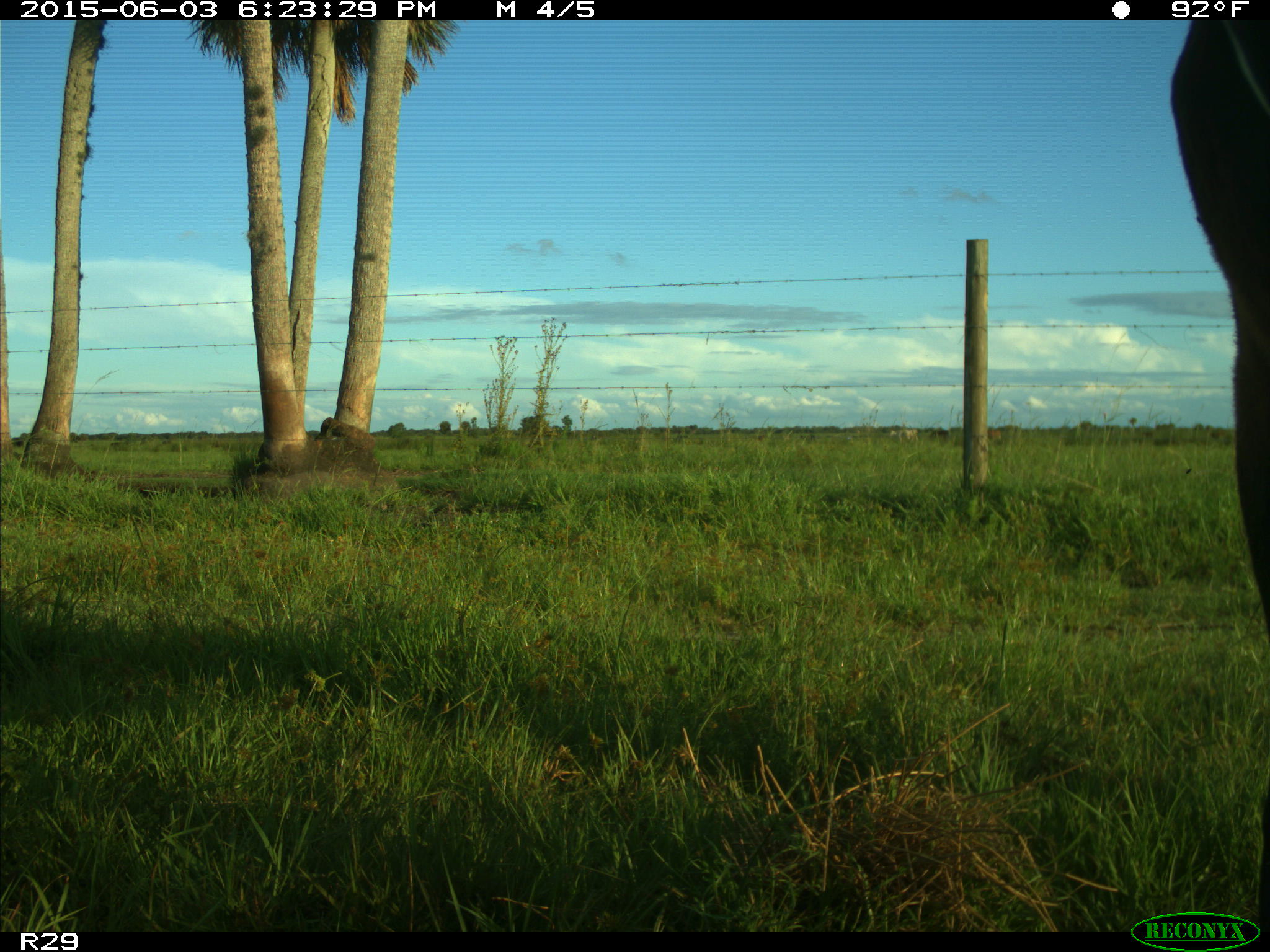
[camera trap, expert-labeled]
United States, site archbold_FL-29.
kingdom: Animalia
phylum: Chordata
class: Mammalia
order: Artiodactyla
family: Bovidae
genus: Bos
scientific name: Bos taurus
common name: domestic cow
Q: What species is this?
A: Bos taurus (domestic cow).